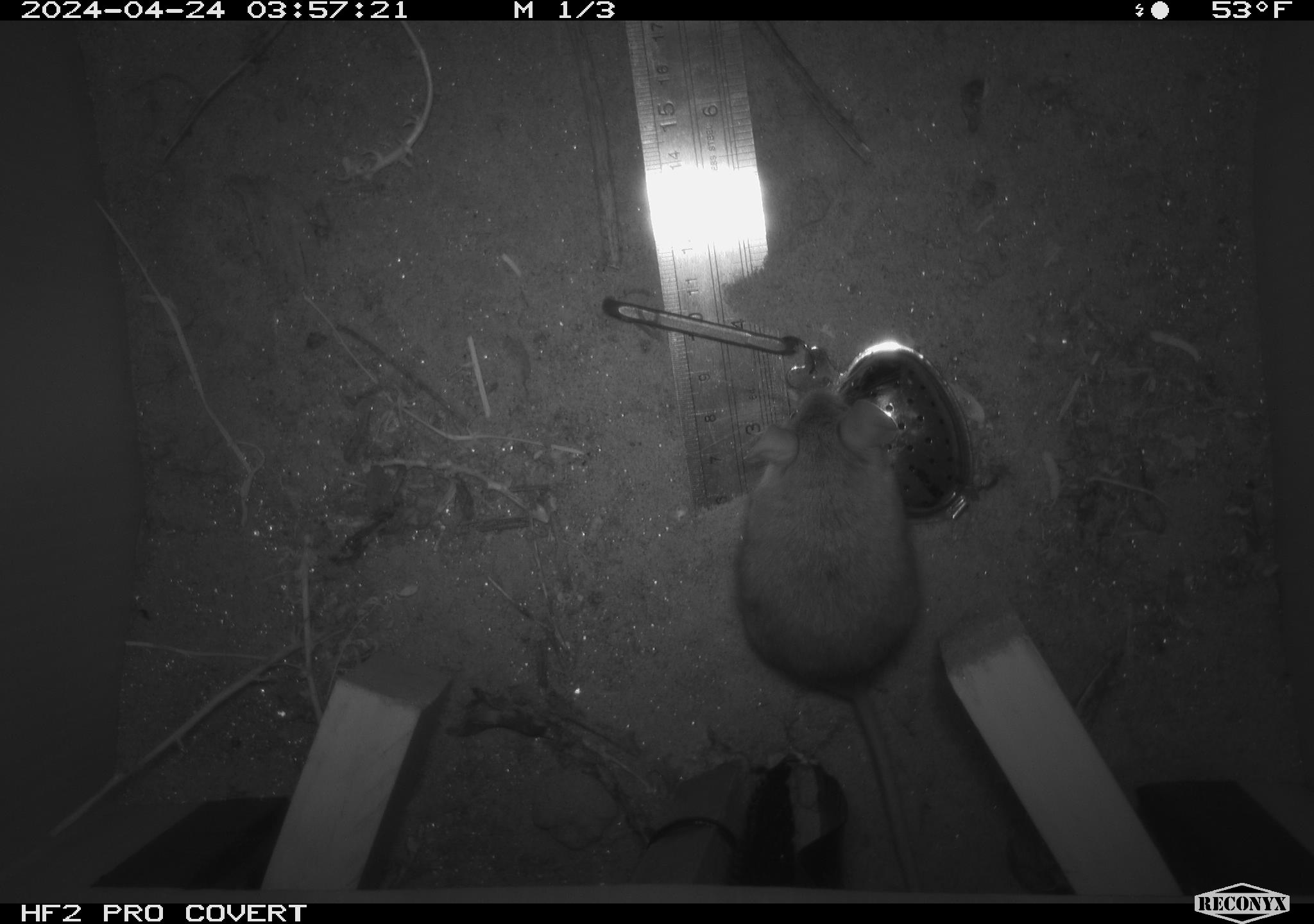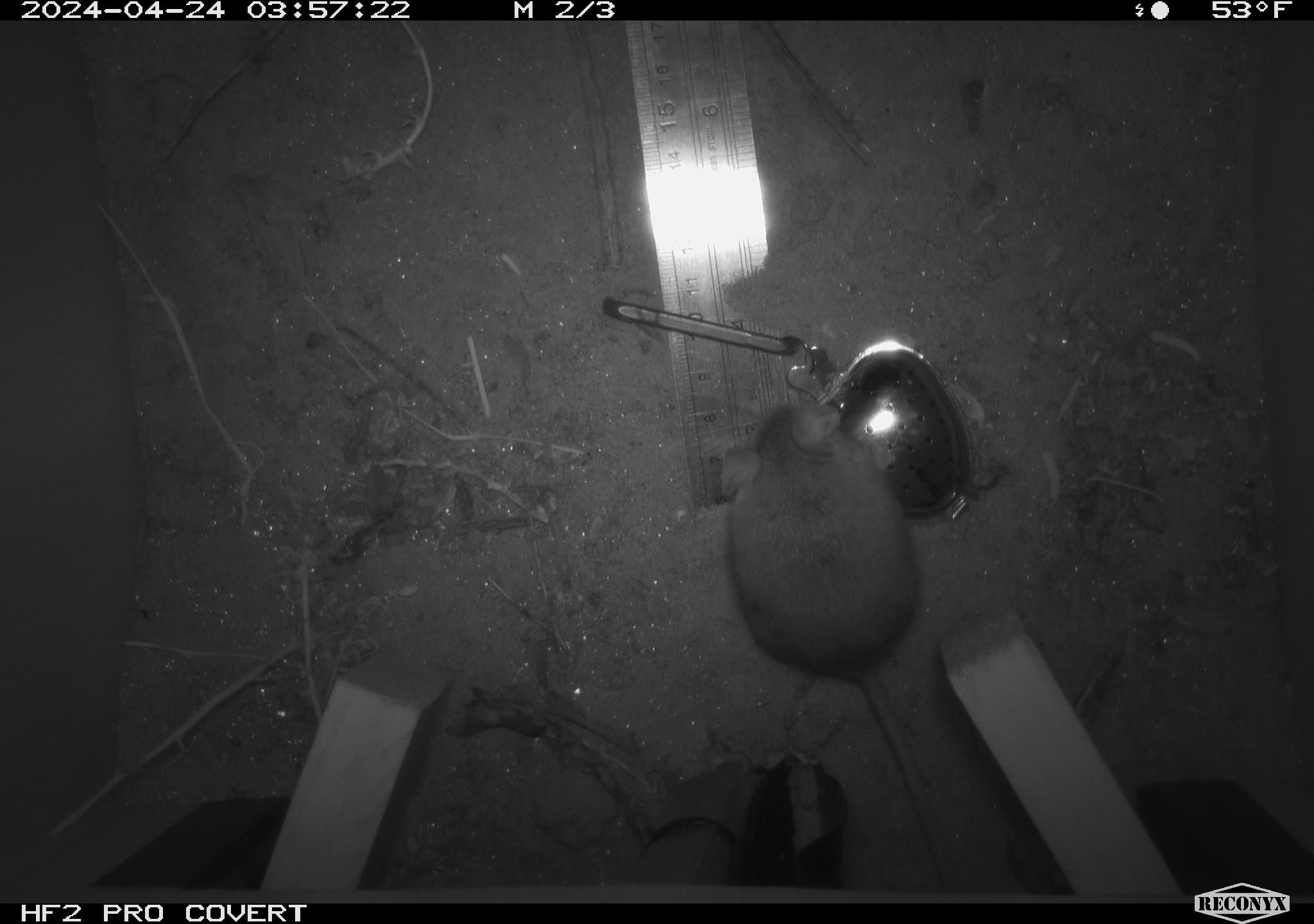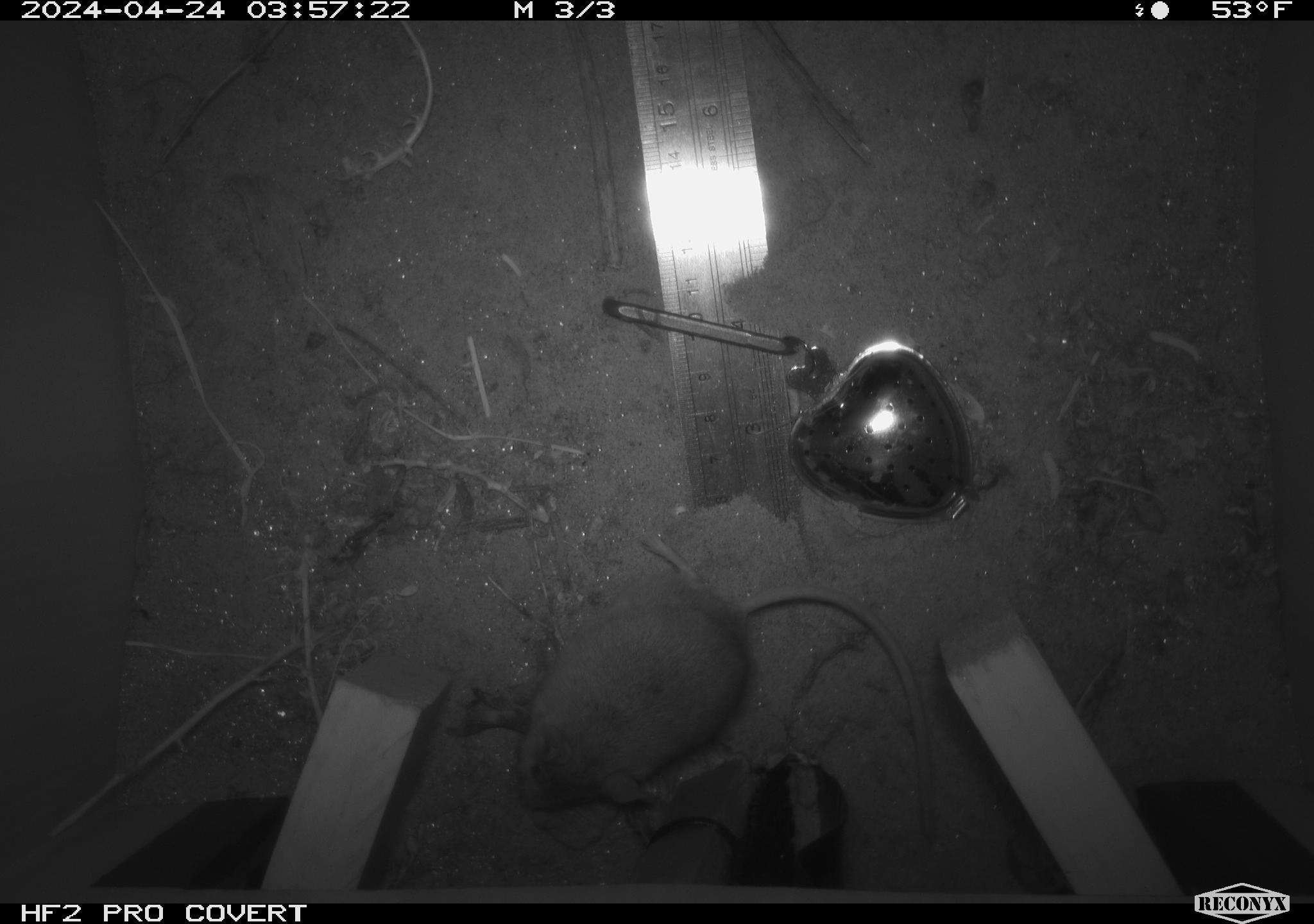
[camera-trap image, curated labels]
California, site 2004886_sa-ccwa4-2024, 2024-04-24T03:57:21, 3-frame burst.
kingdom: Animalia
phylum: Chordata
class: Mammalia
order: Rodentia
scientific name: Rodentia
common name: woodrat or rat or mouse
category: woodrat or rat or mouse species